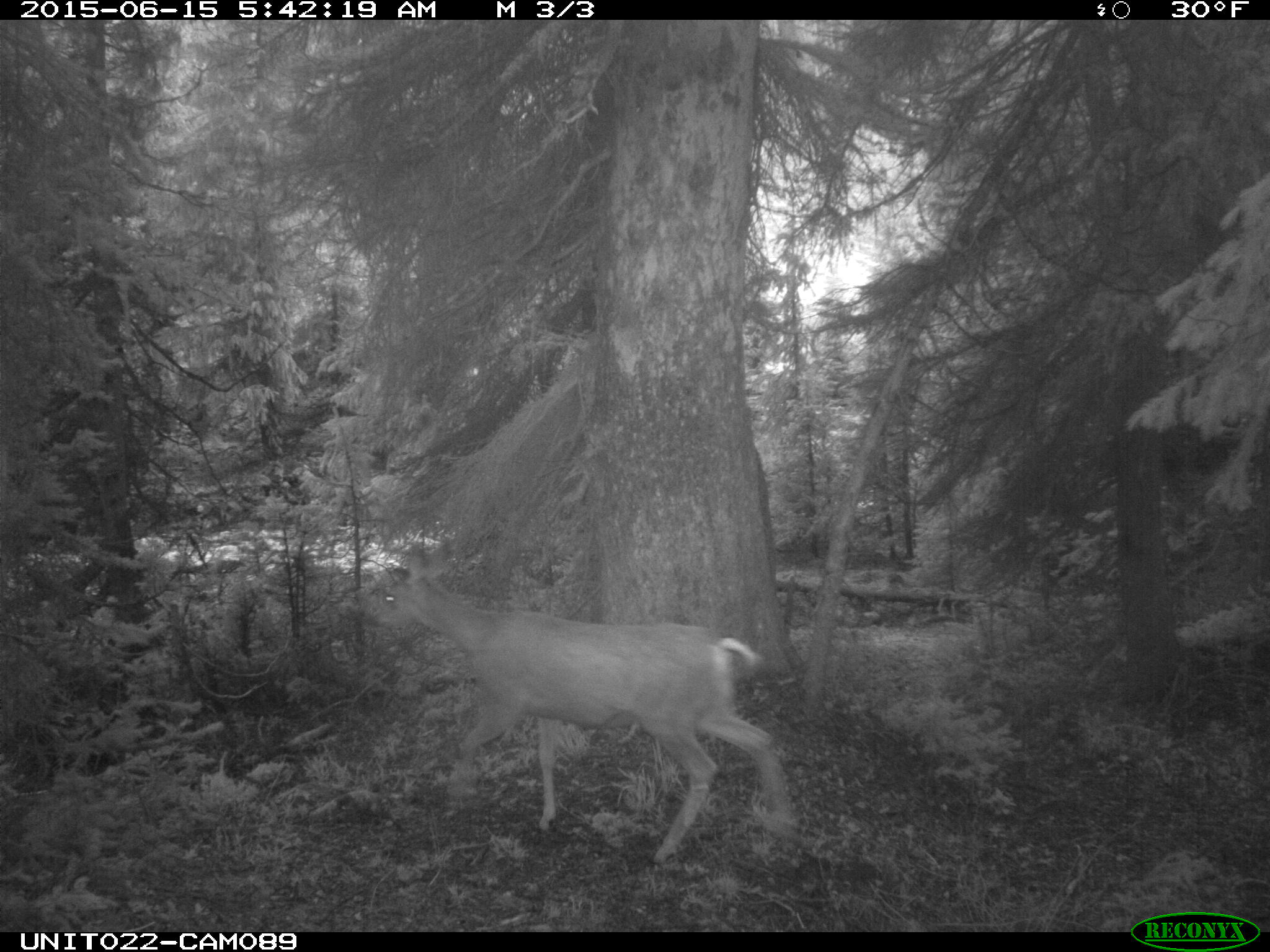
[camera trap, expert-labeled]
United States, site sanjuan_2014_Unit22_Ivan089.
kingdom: Animalia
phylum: Chordata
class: Mammalia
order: Artiodactyla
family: Cervidae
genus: Odocoileus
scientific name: Odocoileus hemionus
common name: mule deer